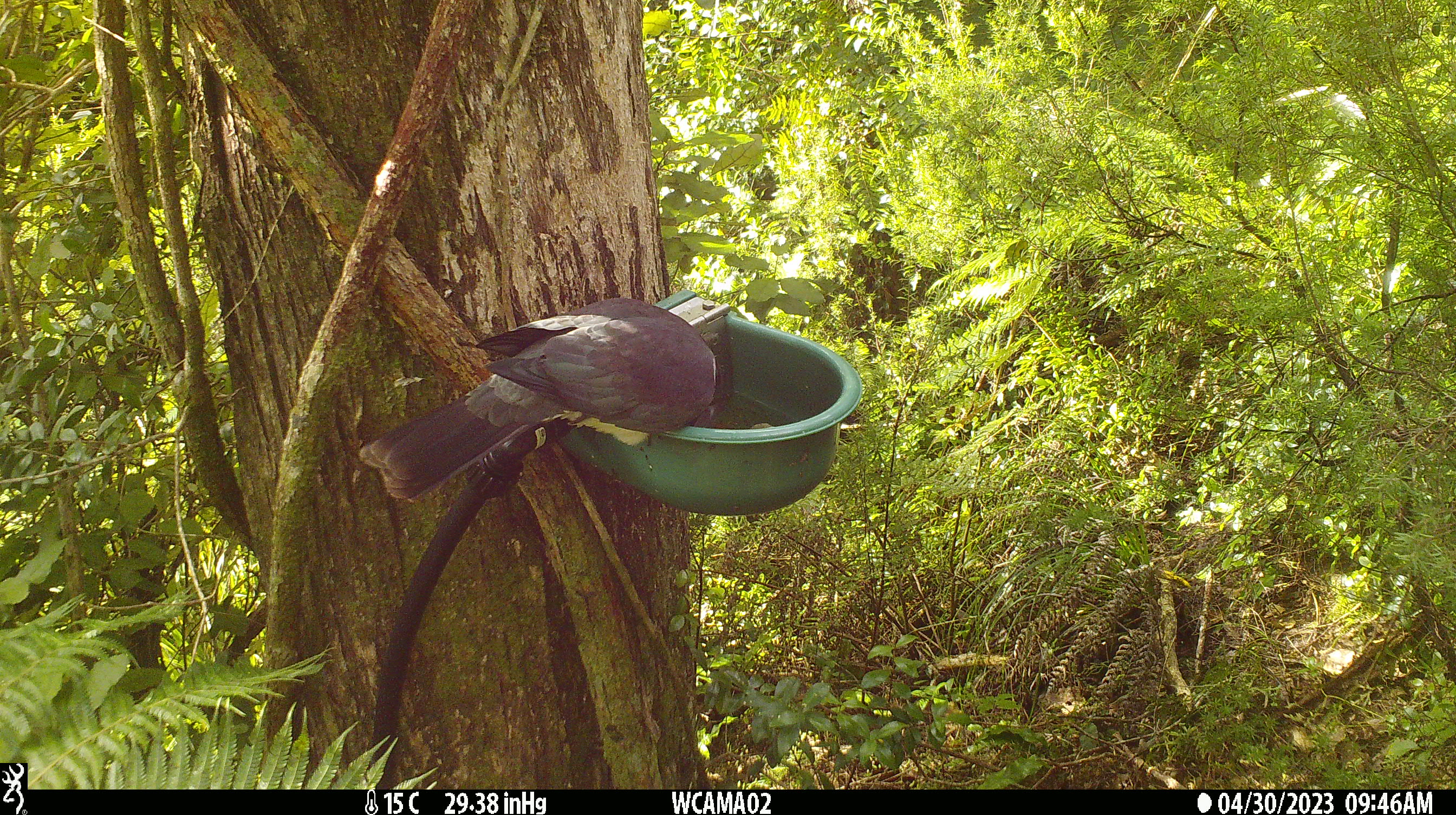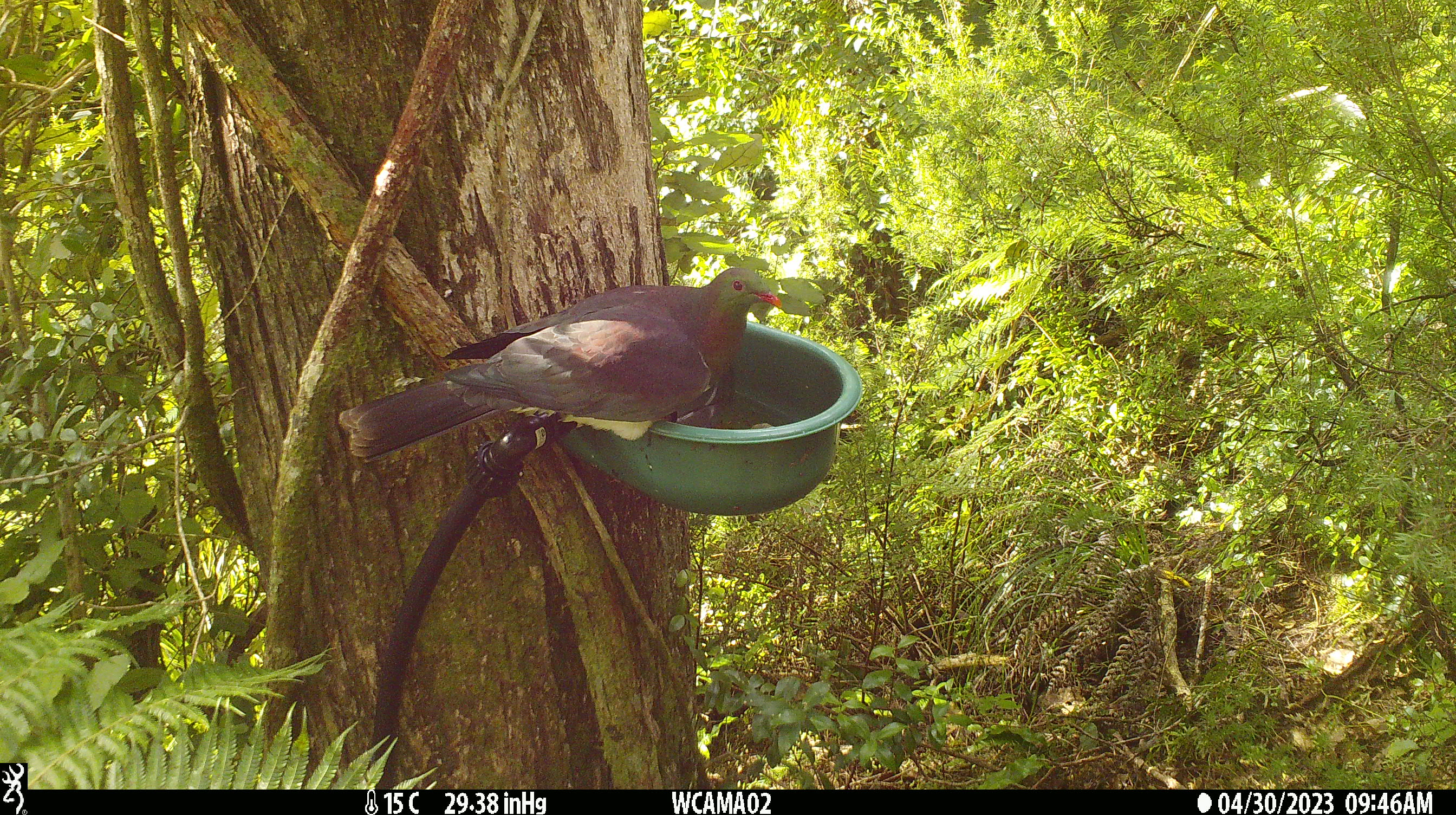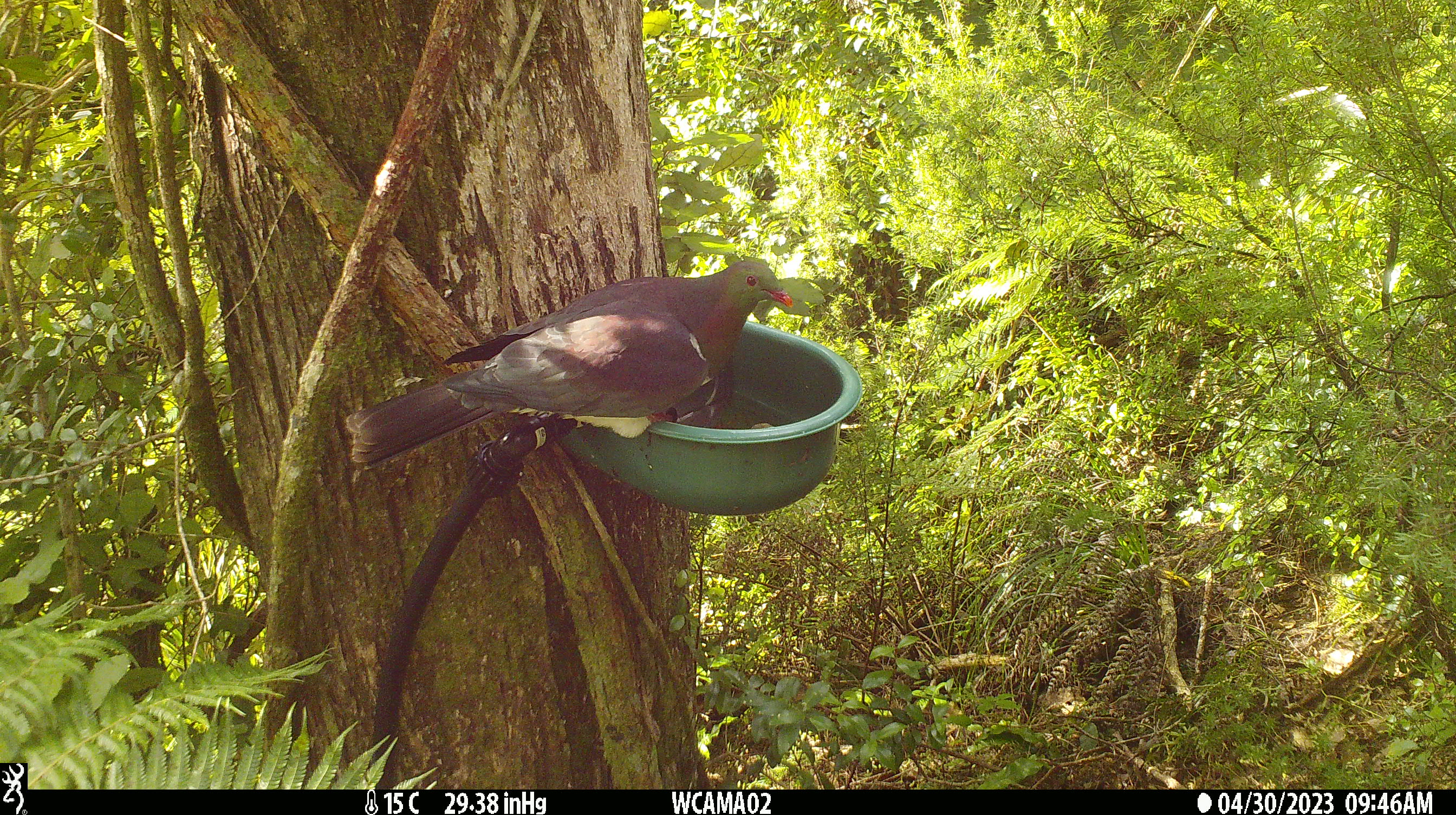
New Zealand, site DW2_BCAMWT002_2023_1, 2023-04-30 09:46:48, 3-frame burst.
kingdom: Animalia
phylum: Chordata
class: Aves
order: Columbiformes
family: Columbidae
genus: Hemiphaga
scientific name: Hemiphaga novaeseelandiae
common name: new zealand pigeon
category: kereru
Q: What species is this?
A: Kereru (new zealand pigeon) (Hemiphaga novaeseelandiae).